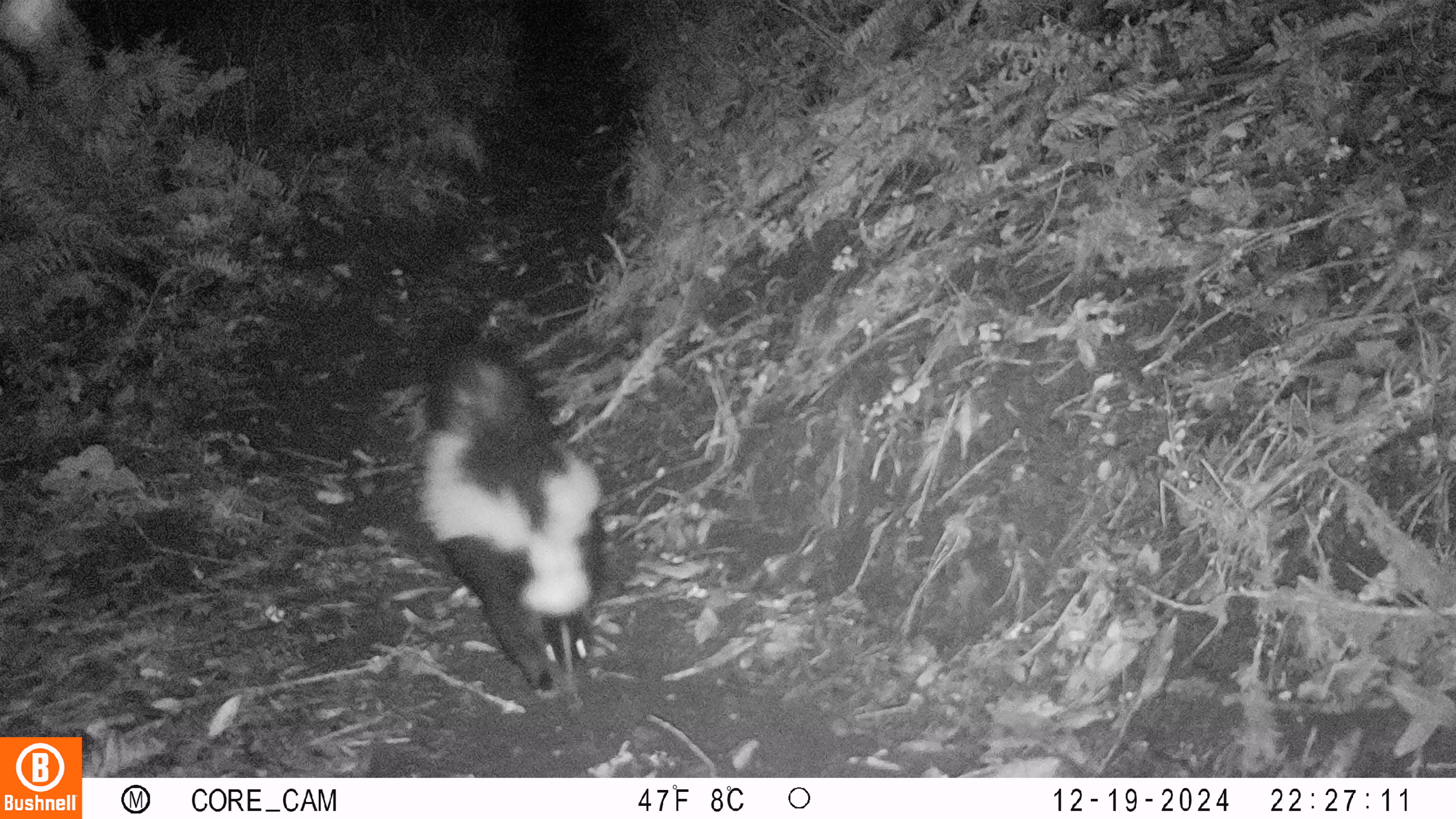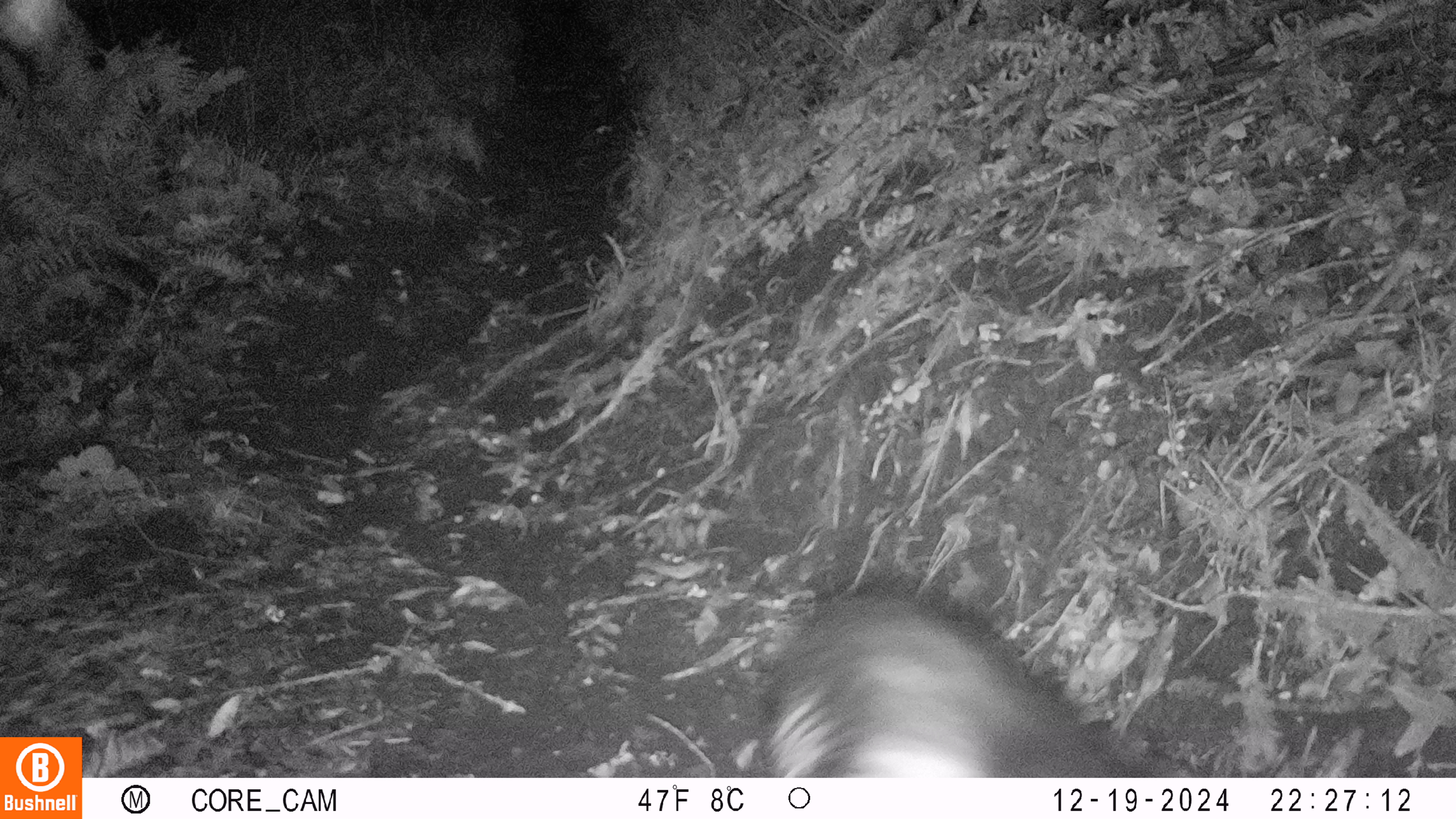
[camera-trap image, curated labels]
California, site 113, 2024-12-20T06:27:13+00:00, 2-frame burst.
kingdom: Animalia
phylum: Chordata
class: Mammalia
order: Carnivora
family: Mephitidae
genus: Mephitis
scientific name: Mephitis mephitis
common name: striped skunk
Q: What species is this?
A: Striped skunk (Mephitis mephitis).